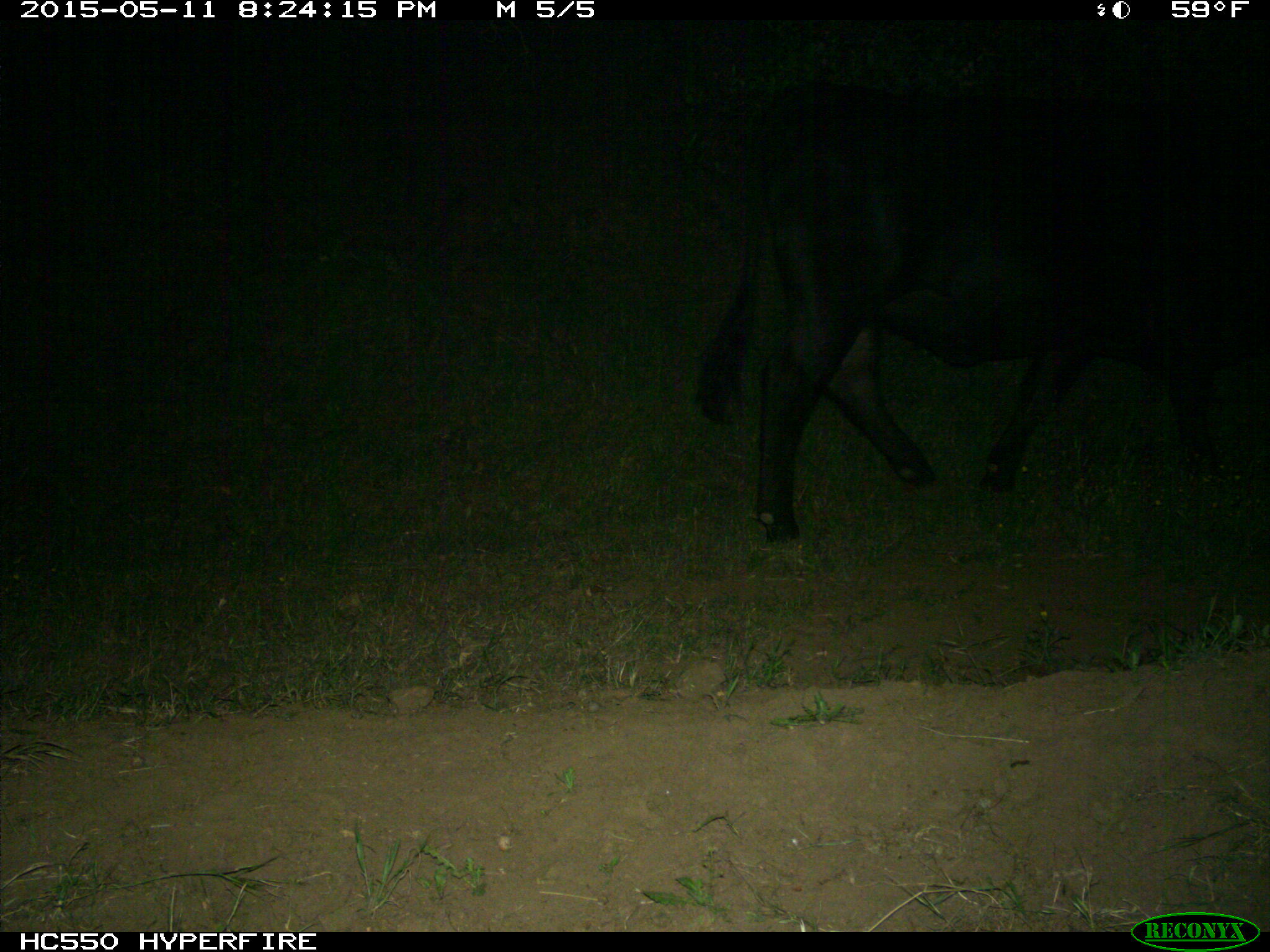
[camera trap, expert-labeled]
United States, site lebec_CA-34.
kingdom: Animalia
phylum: Chordata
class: Mammalia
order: Artiodactyla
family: Bovidae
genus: Bos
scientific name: Bos taurus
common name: domestic cow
Bos taurus (domestic cow).